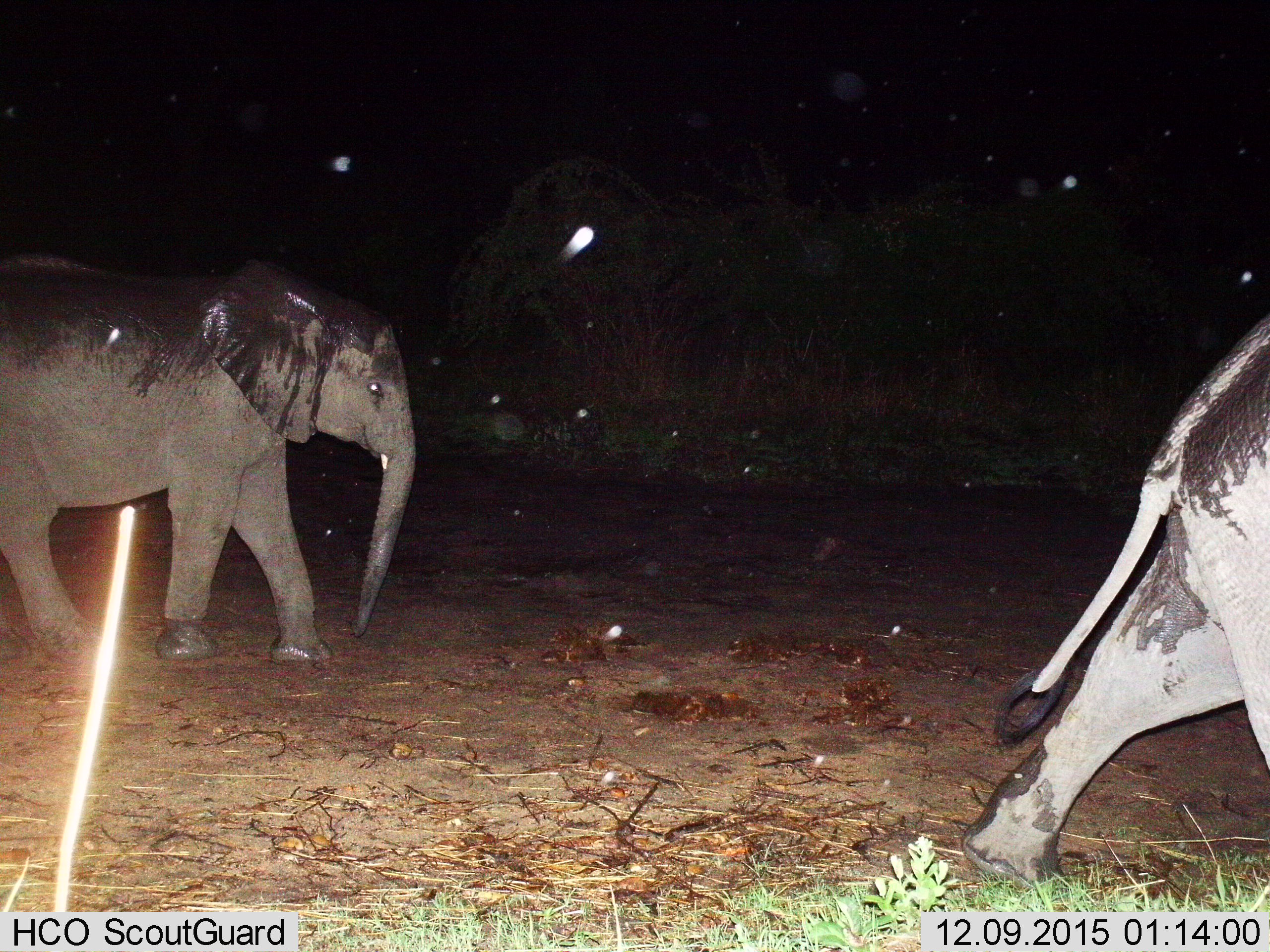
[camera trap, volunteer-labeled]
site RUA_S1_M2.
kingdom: Animalia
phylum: Chordata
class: Mammalia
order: Proboscidea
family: Elephantidae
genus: Loxodonta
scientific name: Loxodonta africana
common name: african bush elephant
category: elephant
Elephant (african bush elephant) (Loxodonta africana), count 2. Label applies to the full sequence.